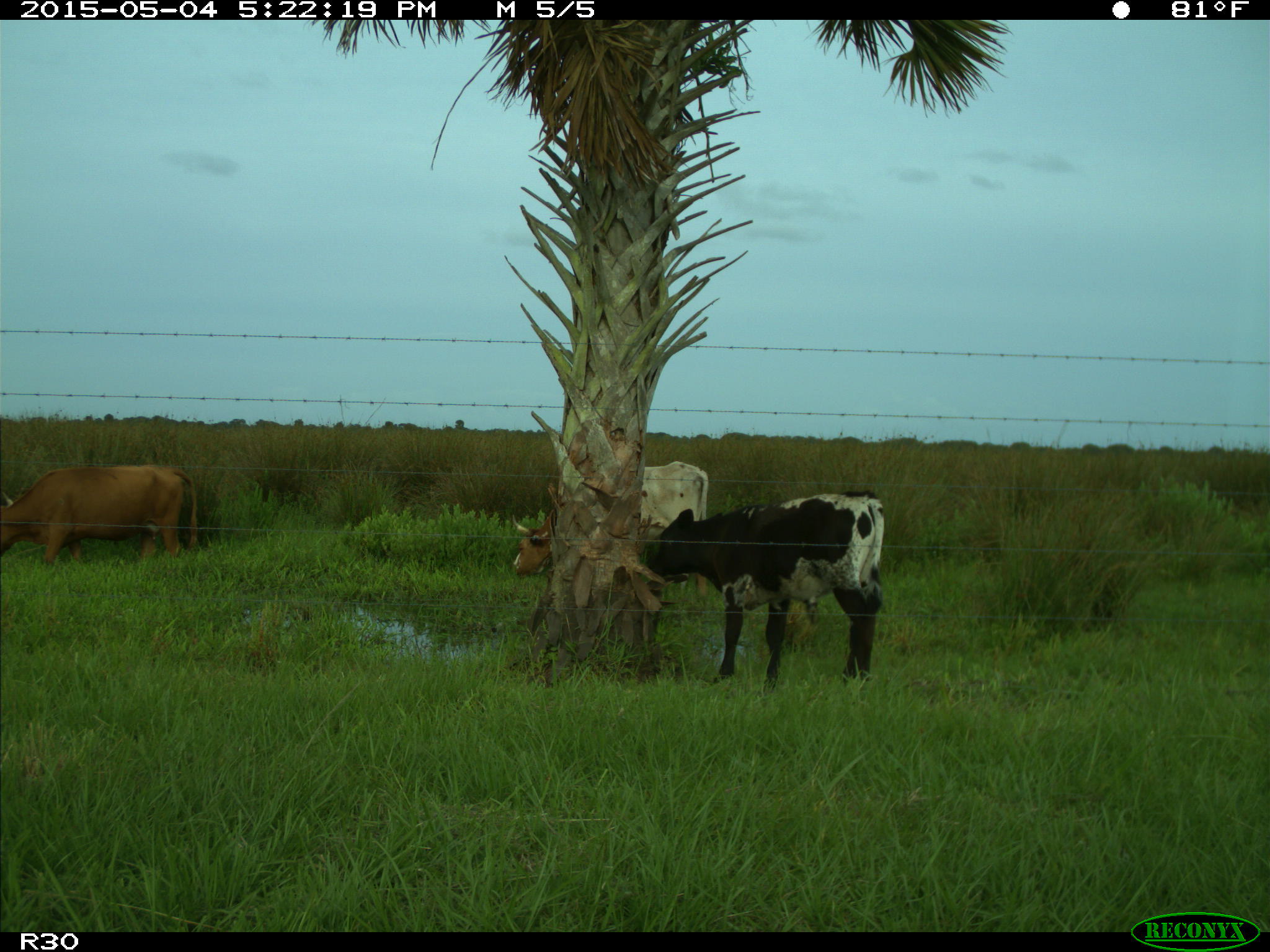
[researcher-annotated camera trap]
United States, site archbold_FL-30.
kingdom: Animalia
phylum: Chordata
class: Mammalia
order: Artiodactyla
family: Bovidae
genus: Bos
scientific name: Bos taurus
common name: domestic cow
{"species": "Bos taurus (domestic cow)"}